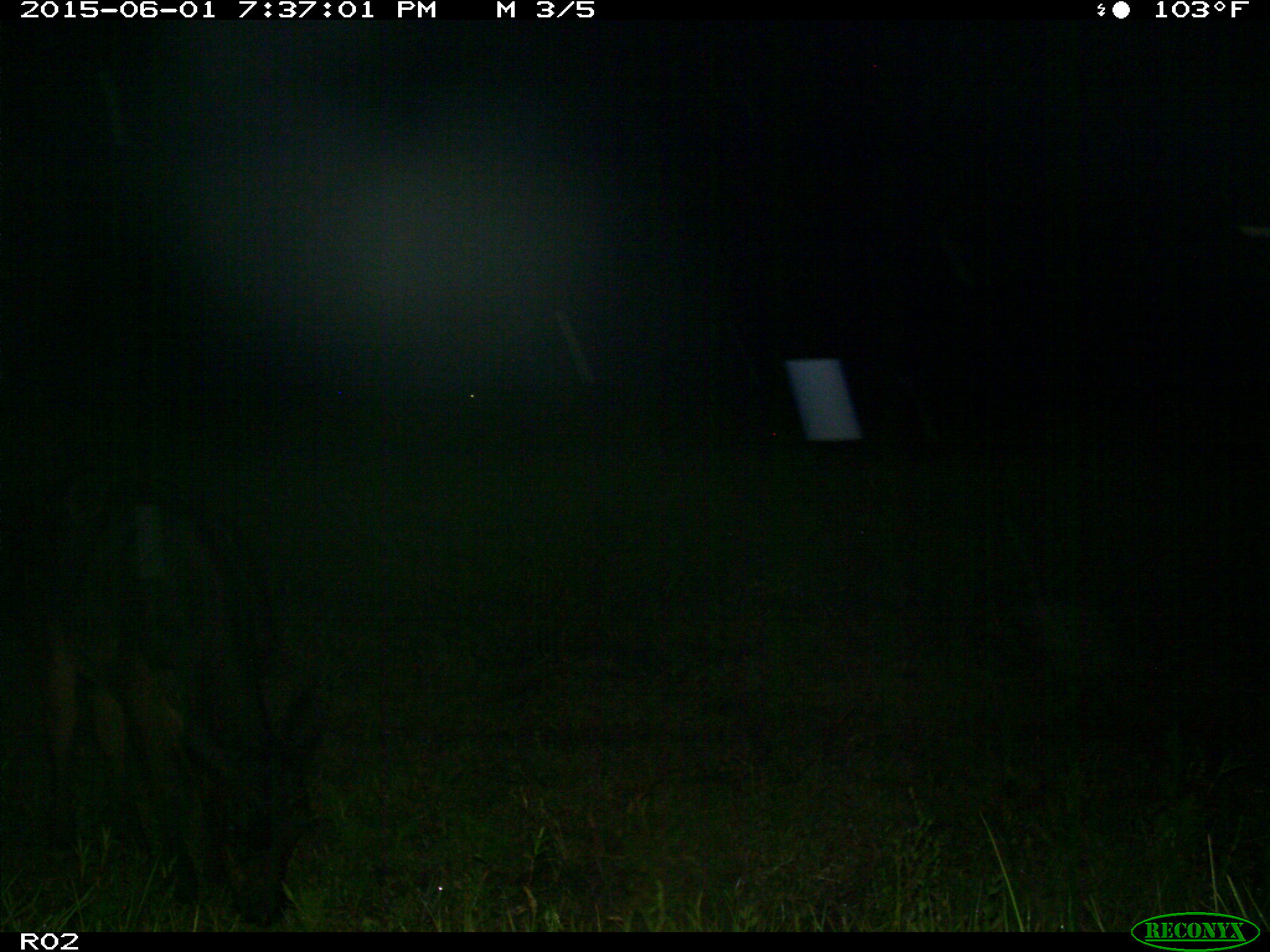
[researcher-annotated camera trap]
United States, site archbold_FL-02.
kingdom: Animalia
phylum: Chordata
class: Mammalia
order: Artiodactyla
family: Bovidae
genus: Bos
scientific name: Bos taurus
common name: domestic cow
Bos taurus (domestic cow).